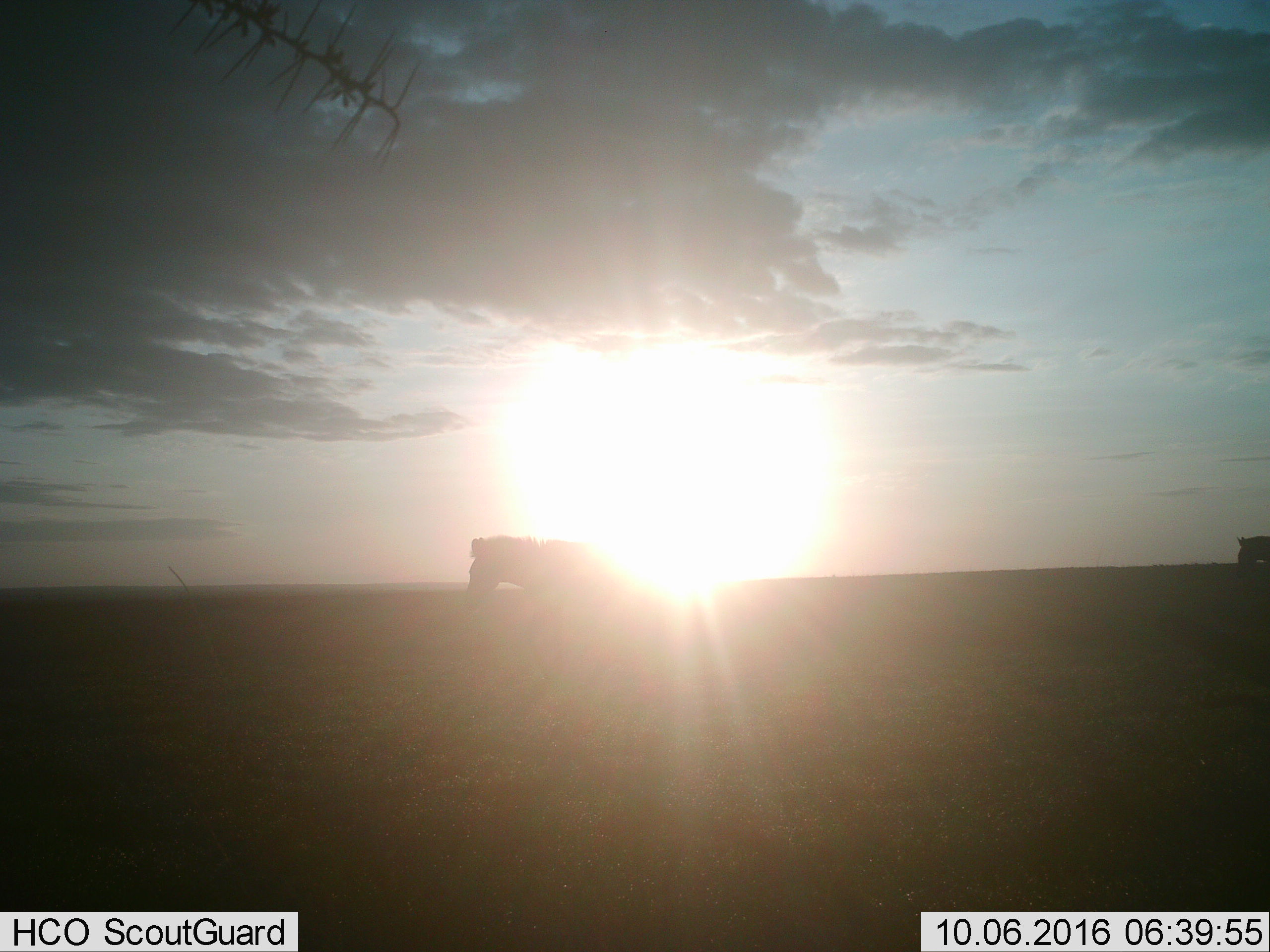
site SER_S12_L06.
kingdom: Animalia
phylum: Chordata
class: Mammalia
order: Perissodactyla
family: Equidae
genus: Equus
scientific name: Equus quagga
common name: plains zebra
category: zebraplains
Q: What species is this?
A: Zebraplains (plains zebra) (Equus quagga).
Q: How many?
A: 2.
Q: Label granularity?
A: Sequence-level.